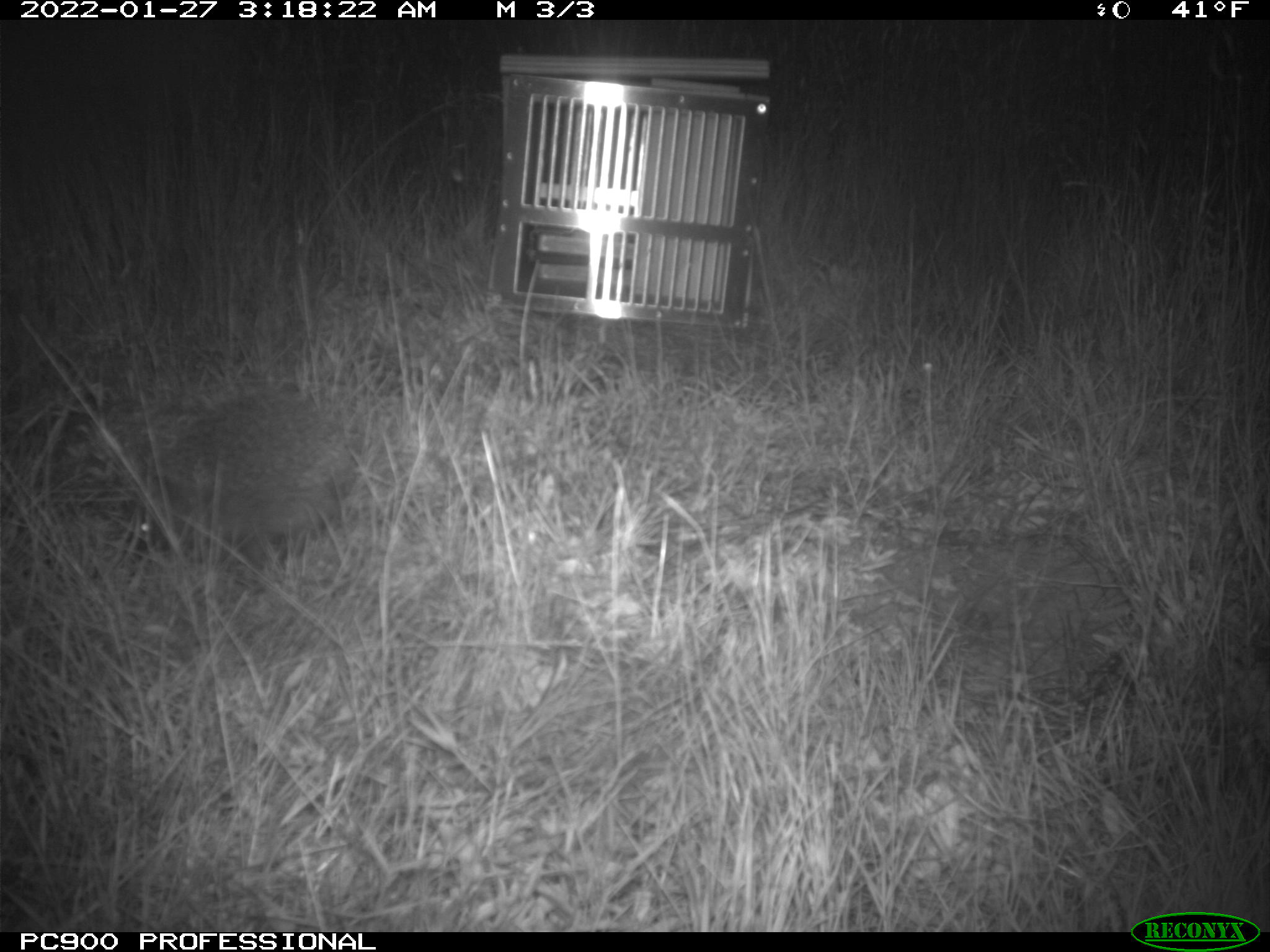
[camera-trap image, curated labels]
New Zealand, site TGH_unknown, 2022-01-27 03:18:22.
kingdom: Animalia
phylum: Chordata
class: Mammalia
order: Eulipotyphla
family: Erinaceidae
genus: Erinaceus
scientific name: Erinaceus europaeus europaeus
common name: european hedgehog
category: hedgehog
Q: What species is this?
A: Hedgehog (european hedgehog) (Erinaceus europaeus europaeus).